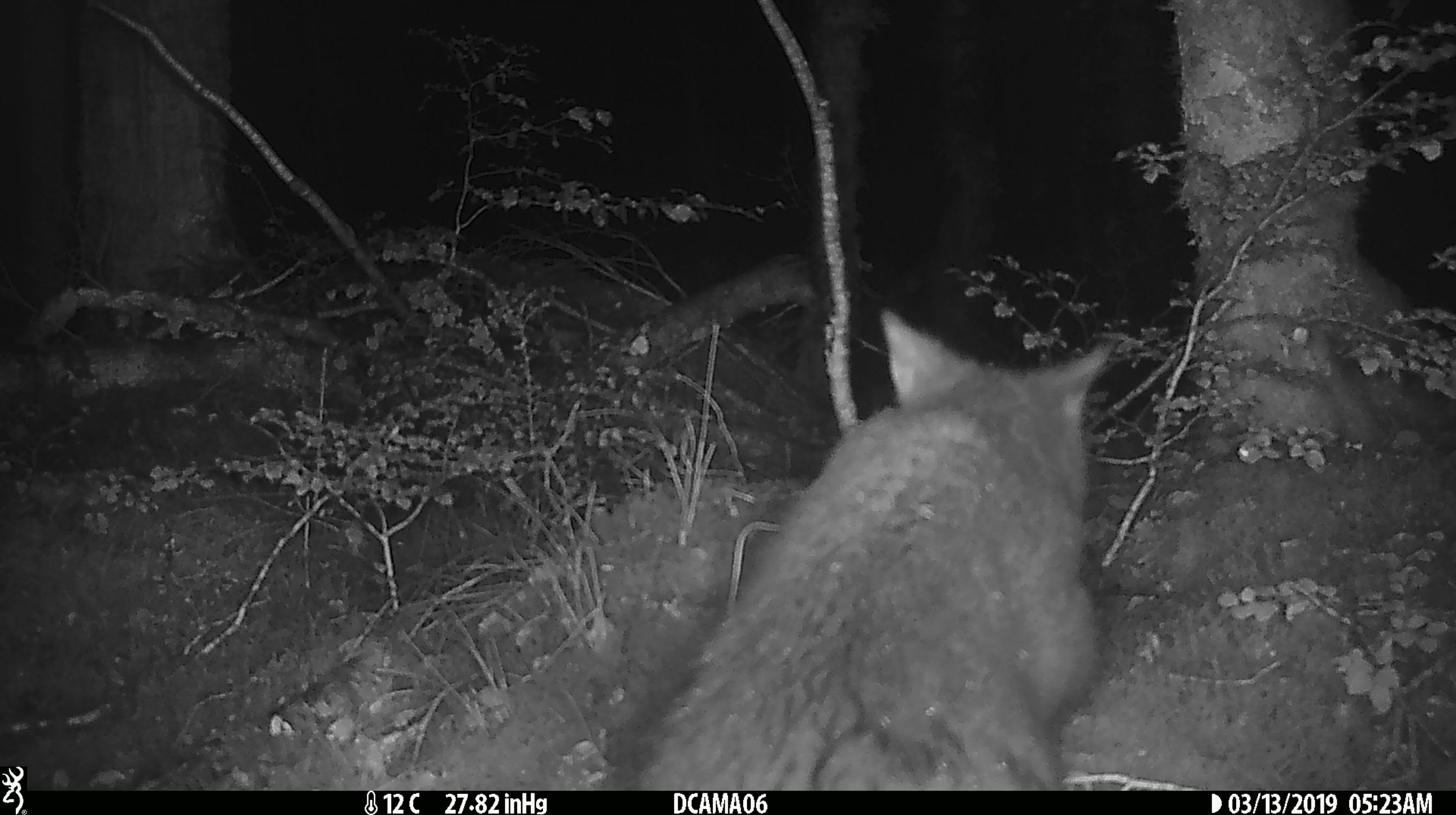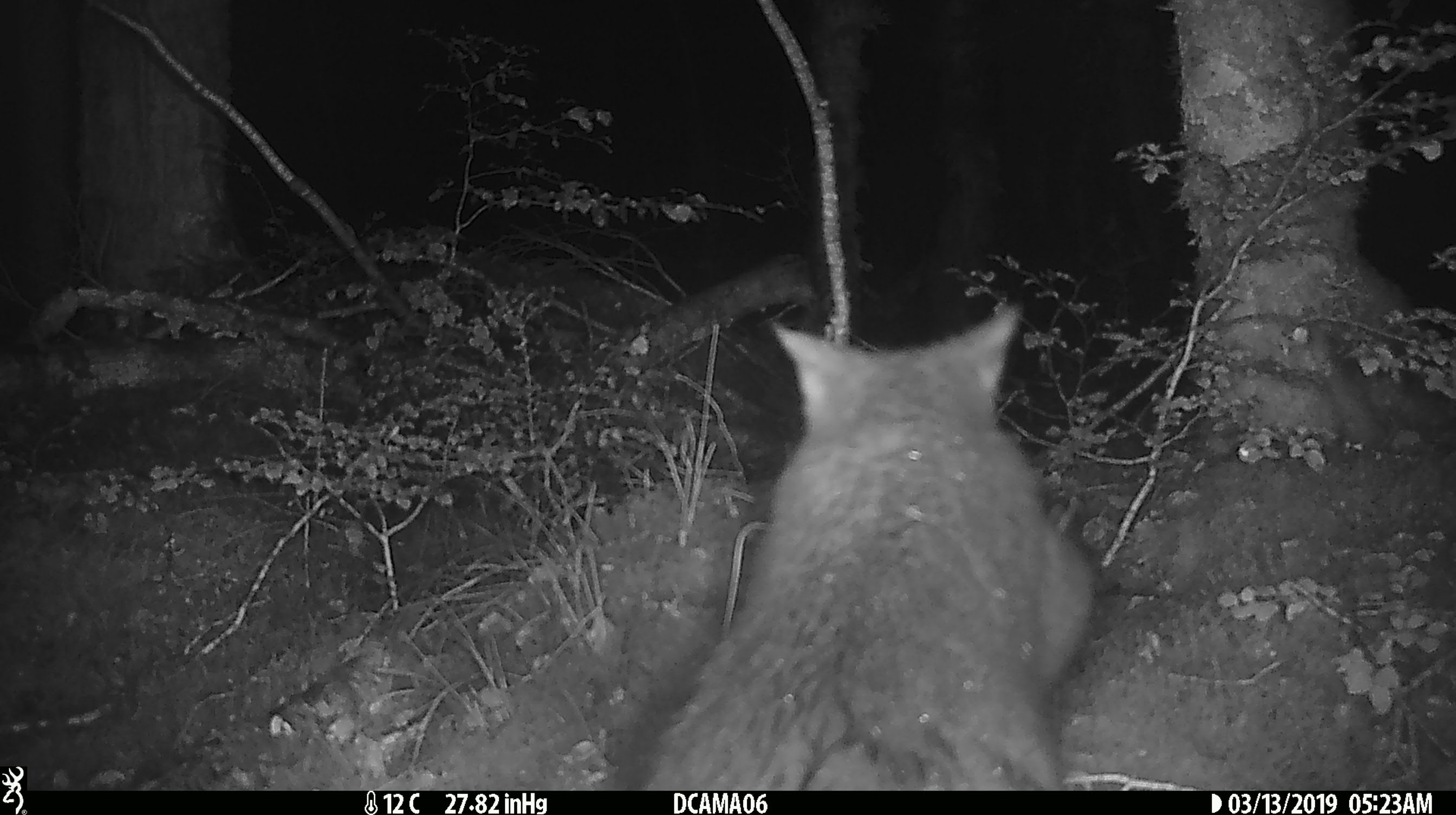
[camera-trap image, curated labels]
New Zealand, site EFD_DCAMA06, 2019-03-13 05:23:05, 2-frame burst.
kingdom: Animalia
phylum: Chordata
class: Mammalia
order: Diprotodontia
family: Phalangeridae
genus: Trichosurus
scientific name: Trichosurus vulpecula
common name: common brushtail possum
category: possum